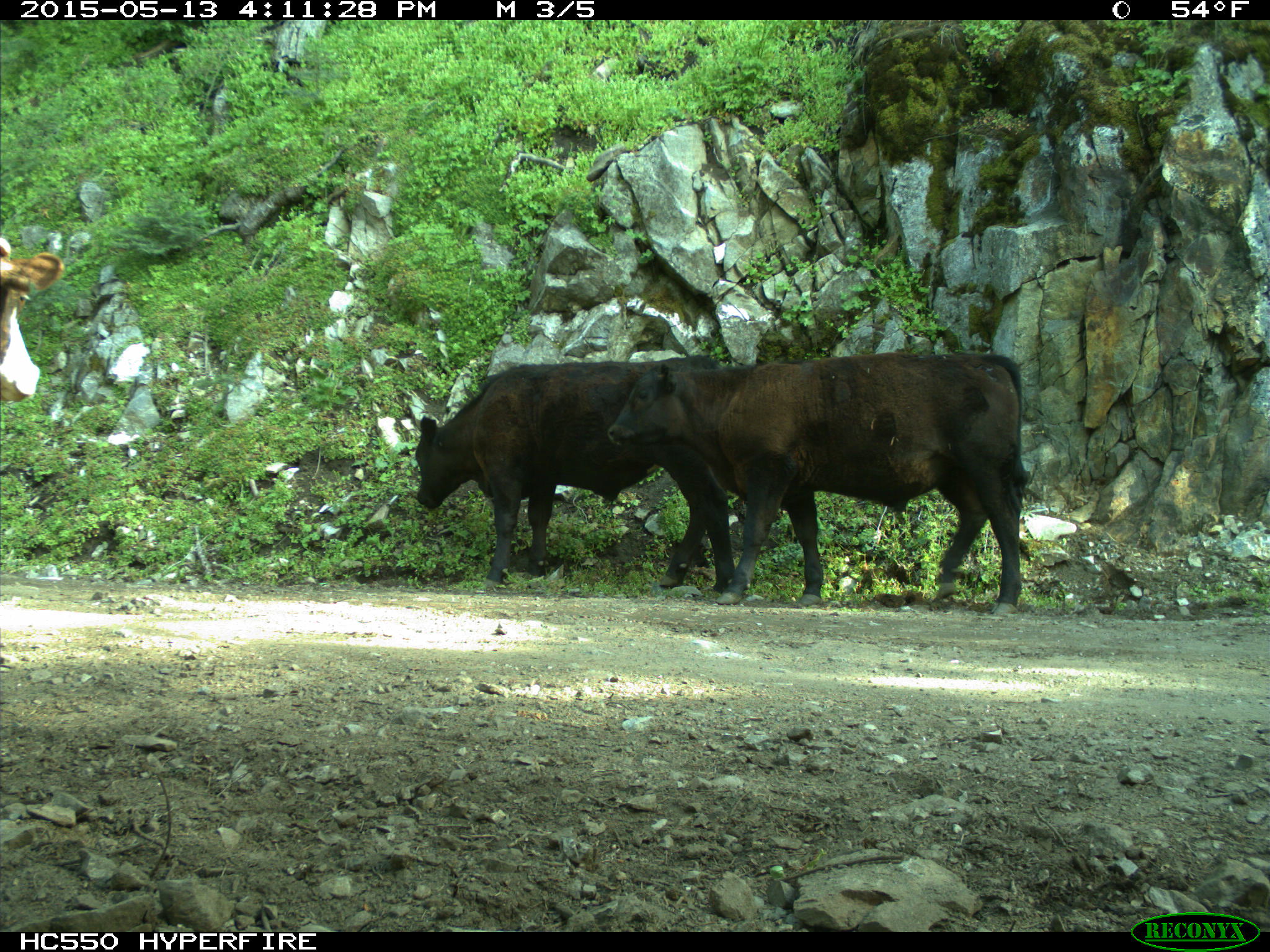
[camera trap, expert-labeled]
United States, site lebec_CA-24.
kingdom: Animalia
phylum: Chordata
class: Mammalia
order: Artiodactyla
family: Bovidae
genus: Bos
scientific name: Bos taurus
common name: domestic cow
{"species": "Bos taurus (domestic cow)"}